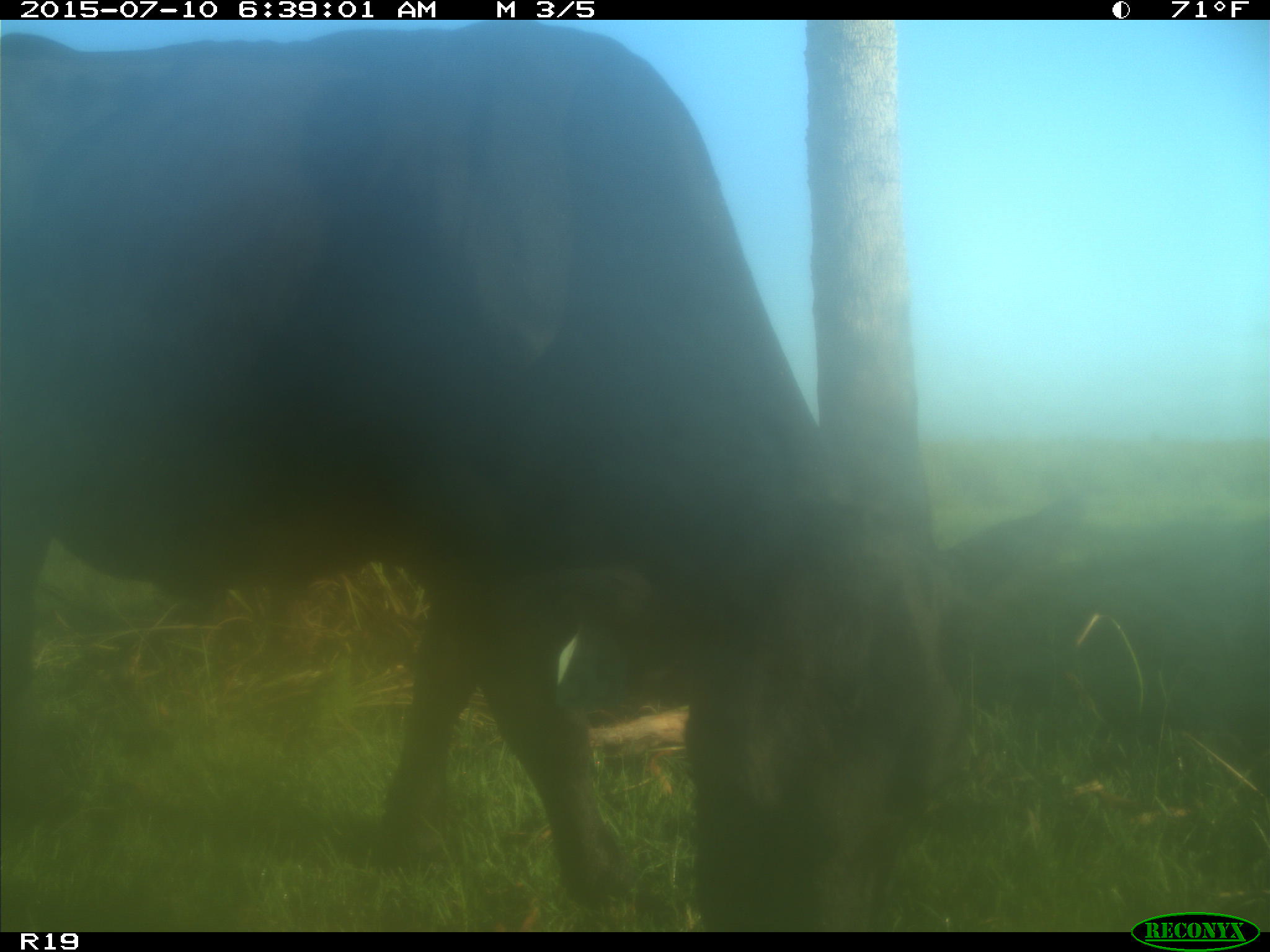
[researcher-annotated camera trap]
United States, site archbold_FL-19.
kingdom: Animalia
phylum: Chordata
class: Mammalia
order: Artiodactyla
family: Bovidae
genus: Bos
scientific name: Bos taurus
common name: domestic cow